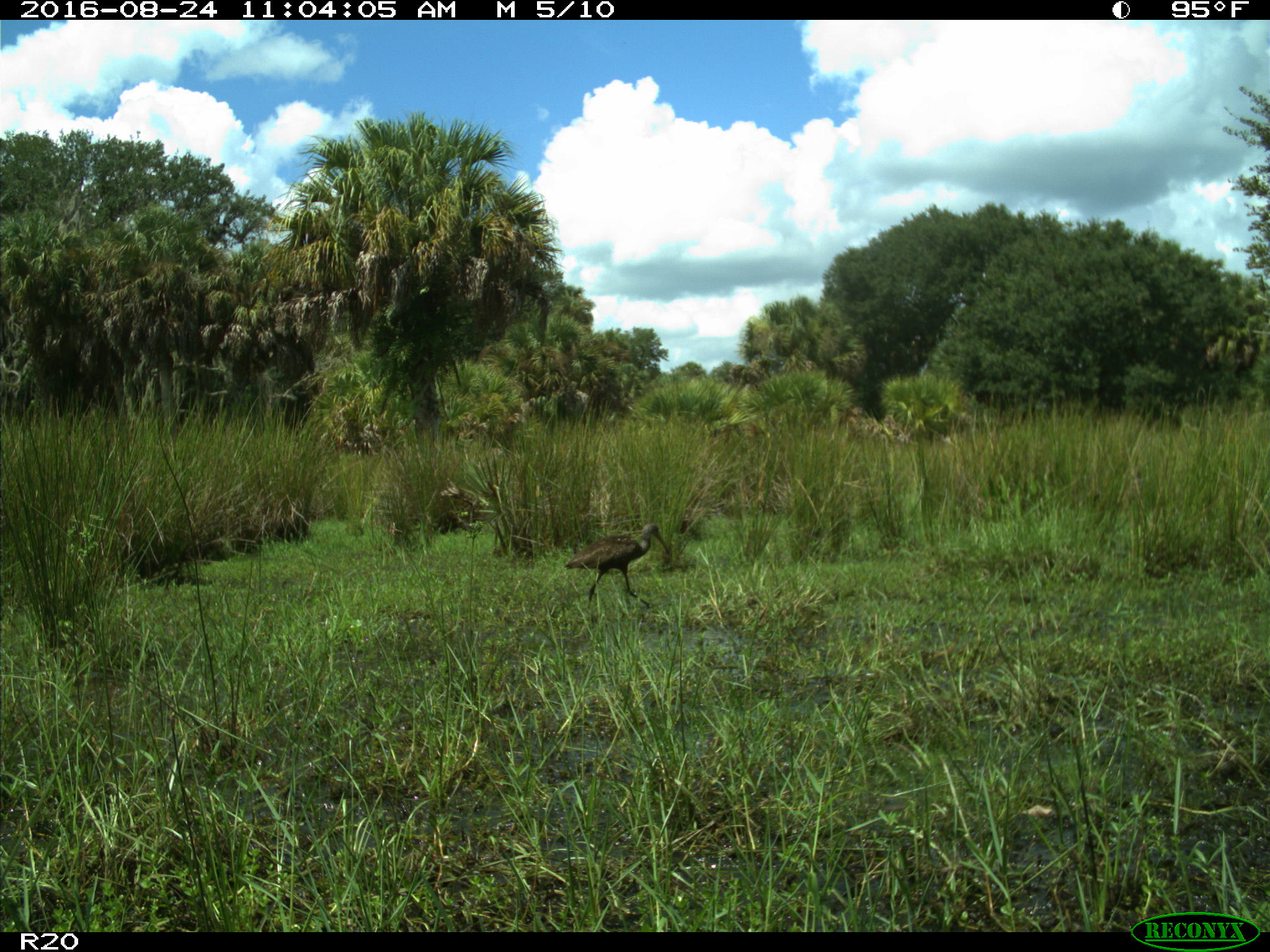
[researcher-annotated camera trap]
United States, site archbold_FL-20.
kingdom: Animalia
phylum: Chordata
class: Aves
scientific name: Aves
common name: birds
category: unidentified bird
Unidentified bird (birds) (Aves).